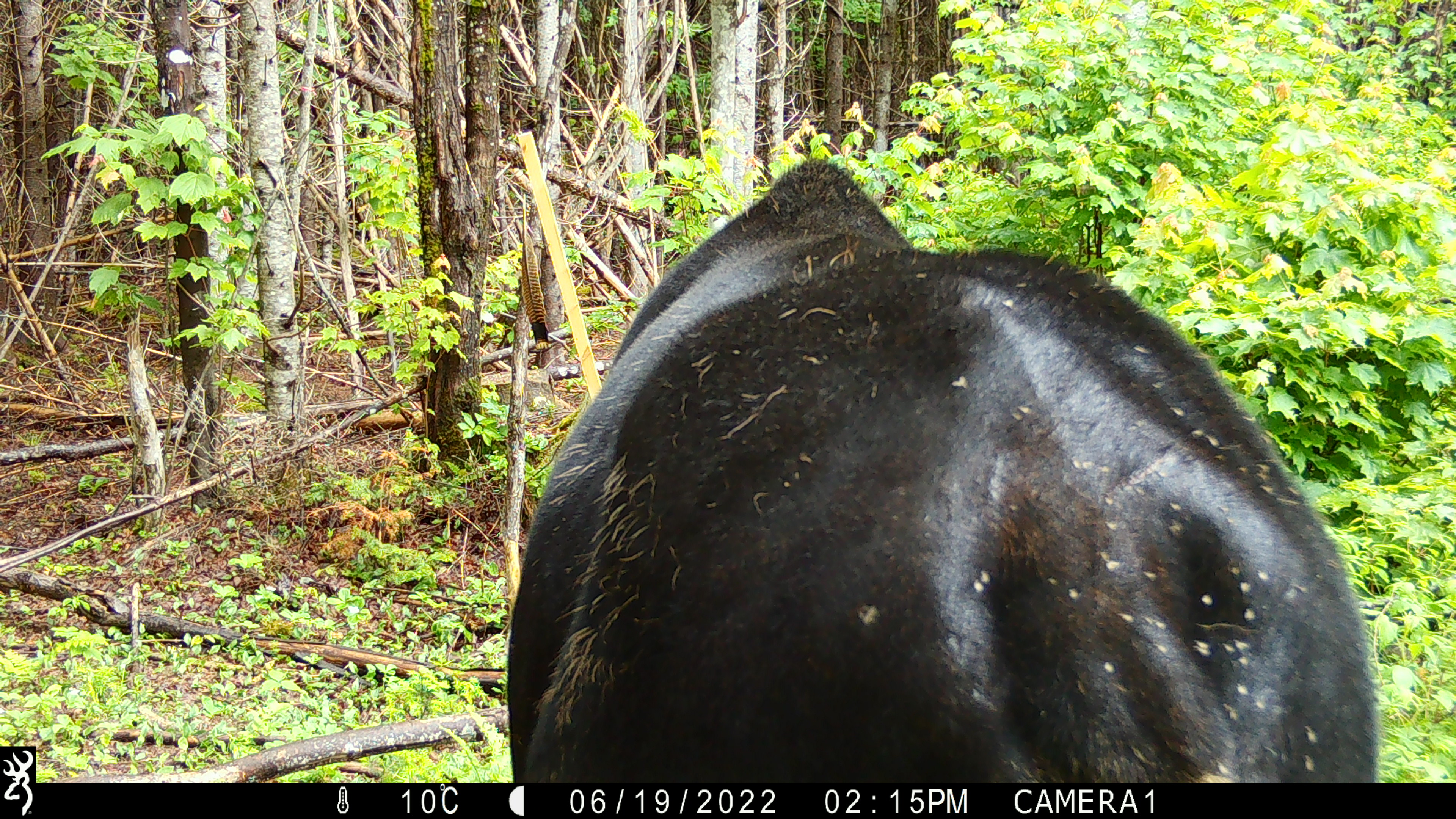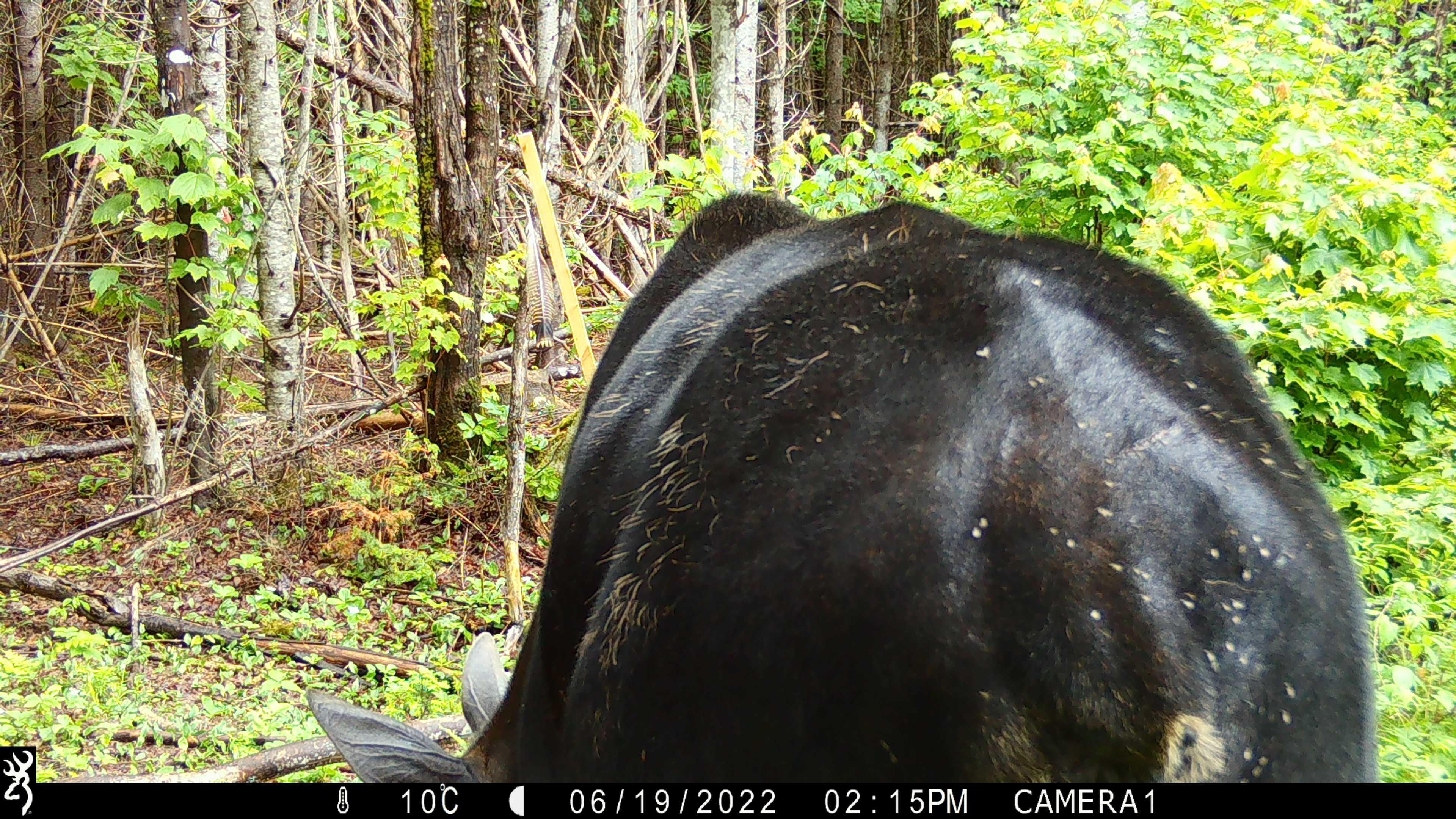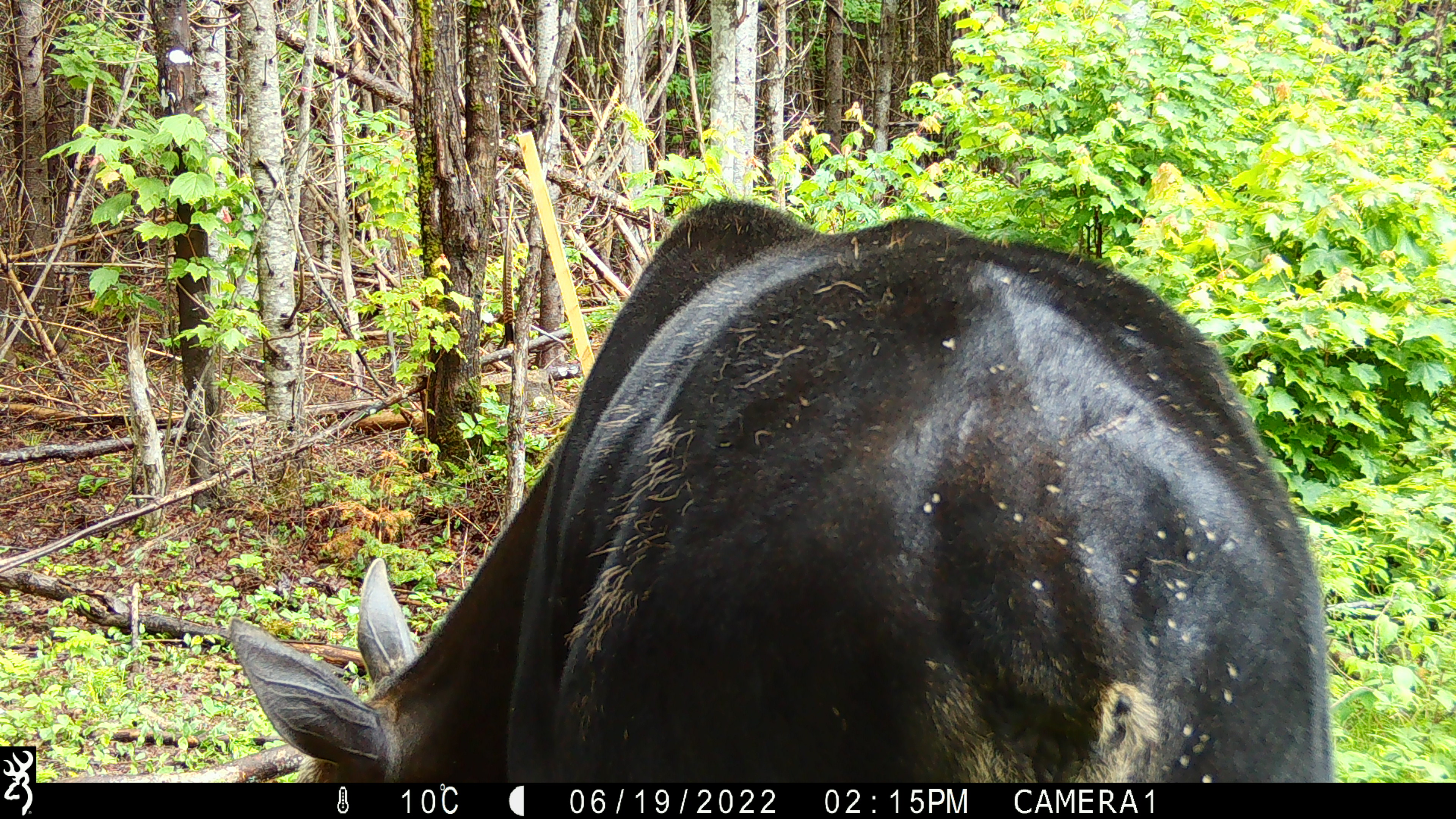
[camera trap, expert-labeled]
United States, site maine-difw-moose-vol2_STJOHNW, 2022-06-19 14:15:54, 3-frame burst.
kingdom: Animalia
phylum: Chordata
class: Mammalia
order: Artiodactyla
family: Cervidae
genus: Alces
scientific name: Alces alces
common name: moose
Moose (Alces alces).